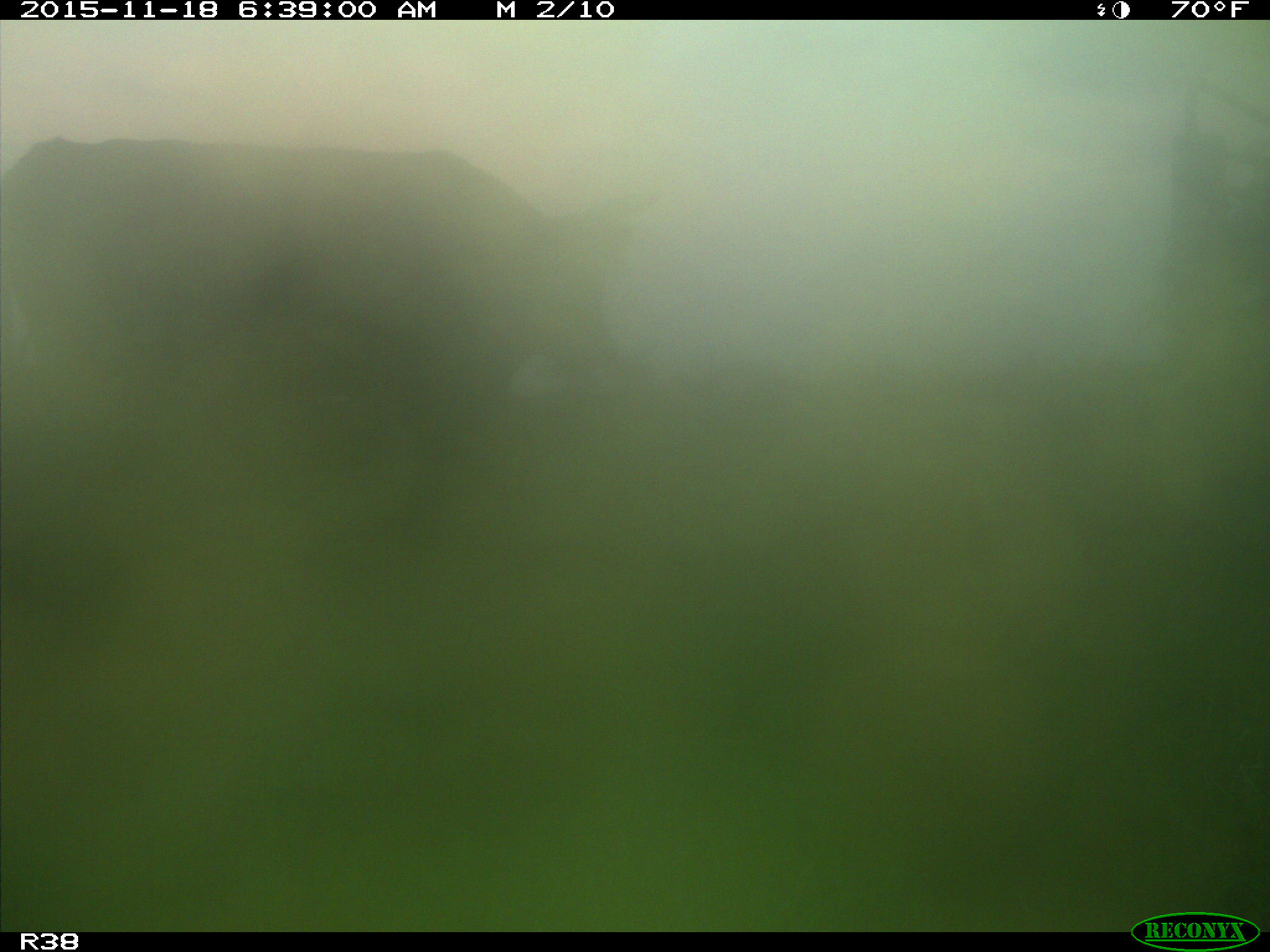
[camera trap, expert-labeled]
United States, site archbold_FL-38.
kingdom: Animalia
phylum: Chordata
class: Mammalia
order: Artiodactyla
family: Bovidae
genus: Bos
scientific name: Bos taurus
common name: domestic cow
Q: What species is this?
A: Bos taurus (domestic cow).